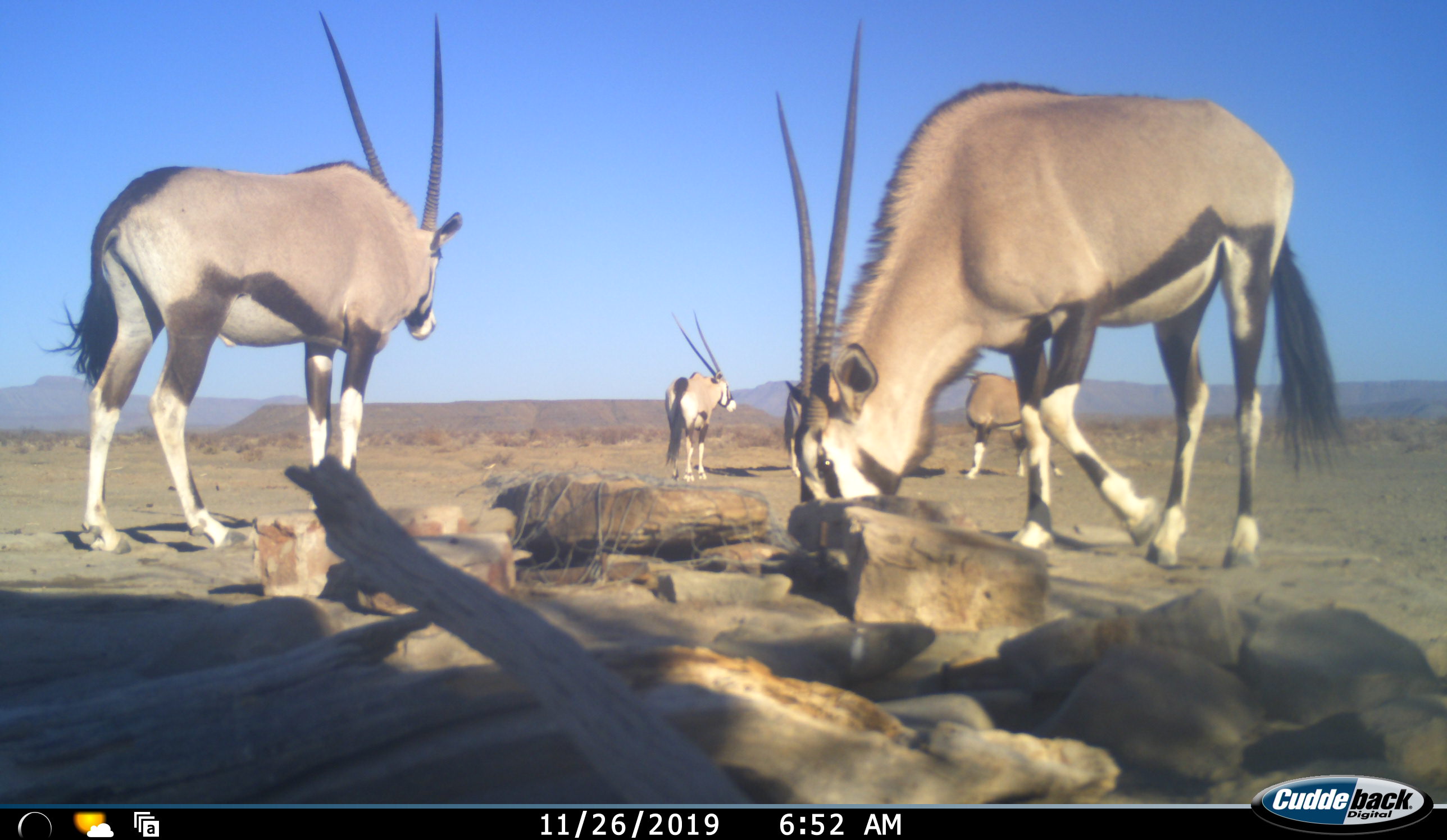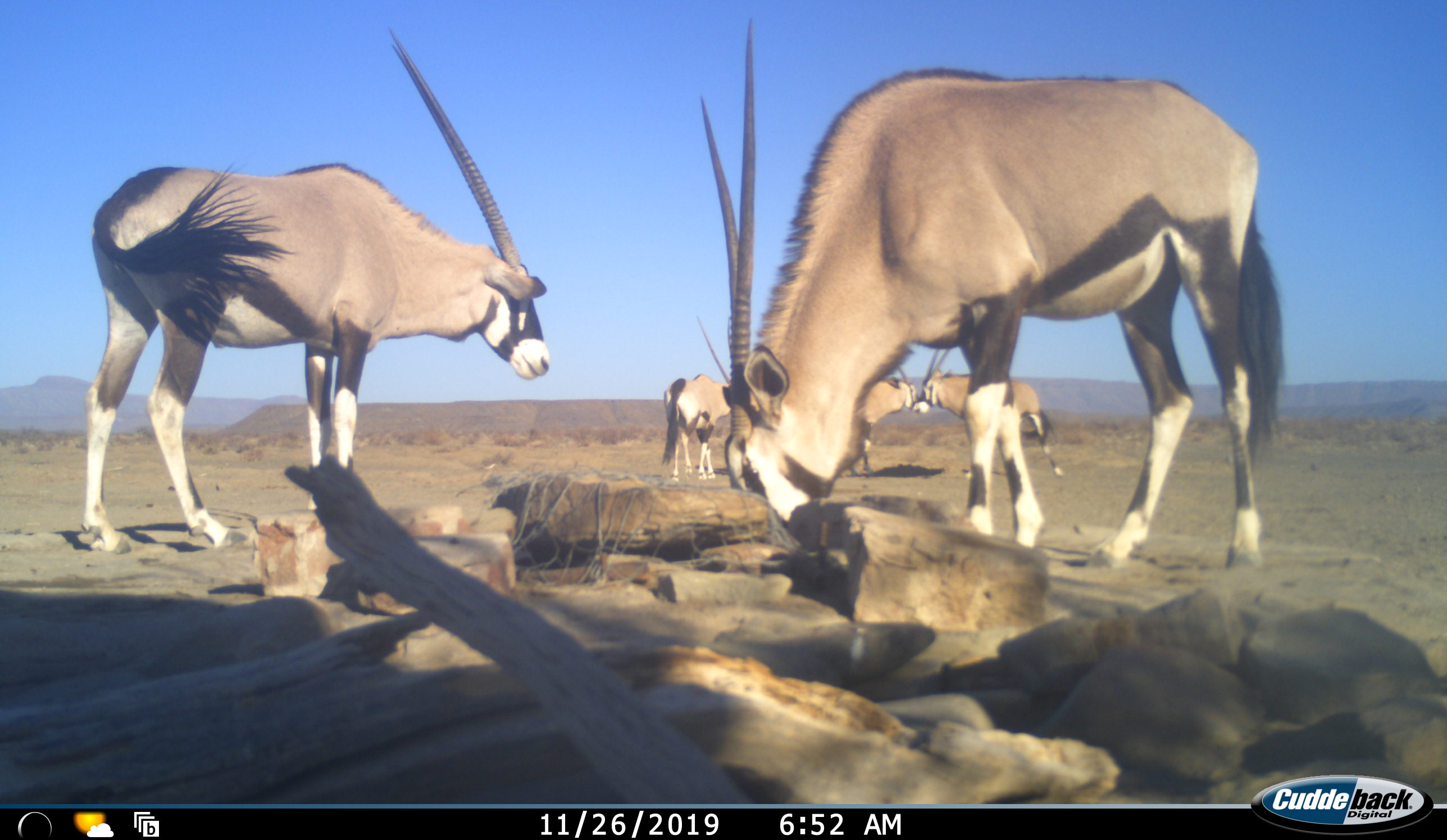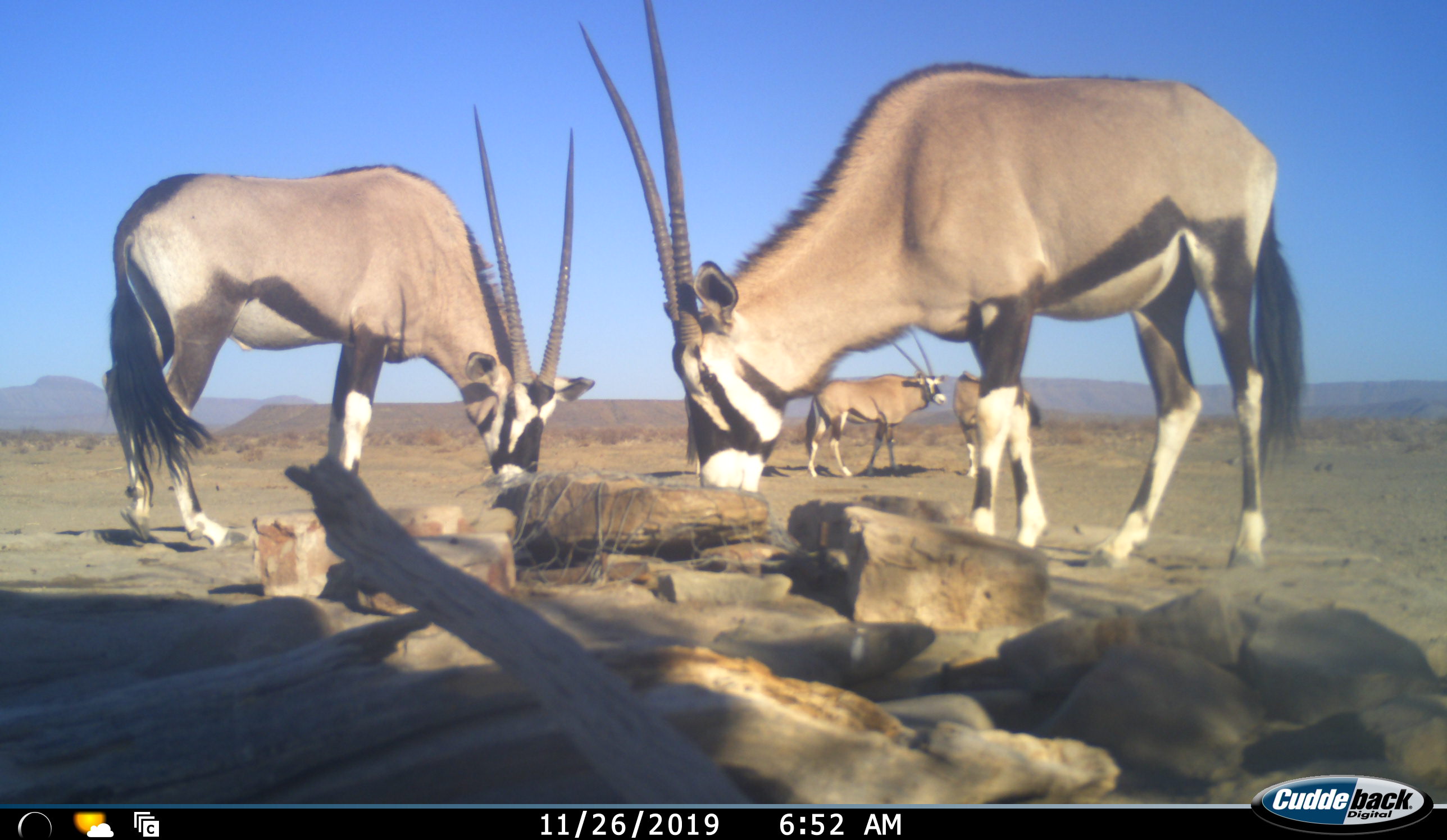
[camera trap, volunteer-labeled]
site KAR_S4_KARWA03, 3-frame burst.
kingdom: Animalia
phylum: Chordata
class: Mammalia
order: Artiodactyla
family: Bovidae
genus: Oryx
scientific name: Oryx gazella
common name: gemsbok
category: oryx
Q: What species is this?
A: Oryx (gemsbok) (Oryx gazella).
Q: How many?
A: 5.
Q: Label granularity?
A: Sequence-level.